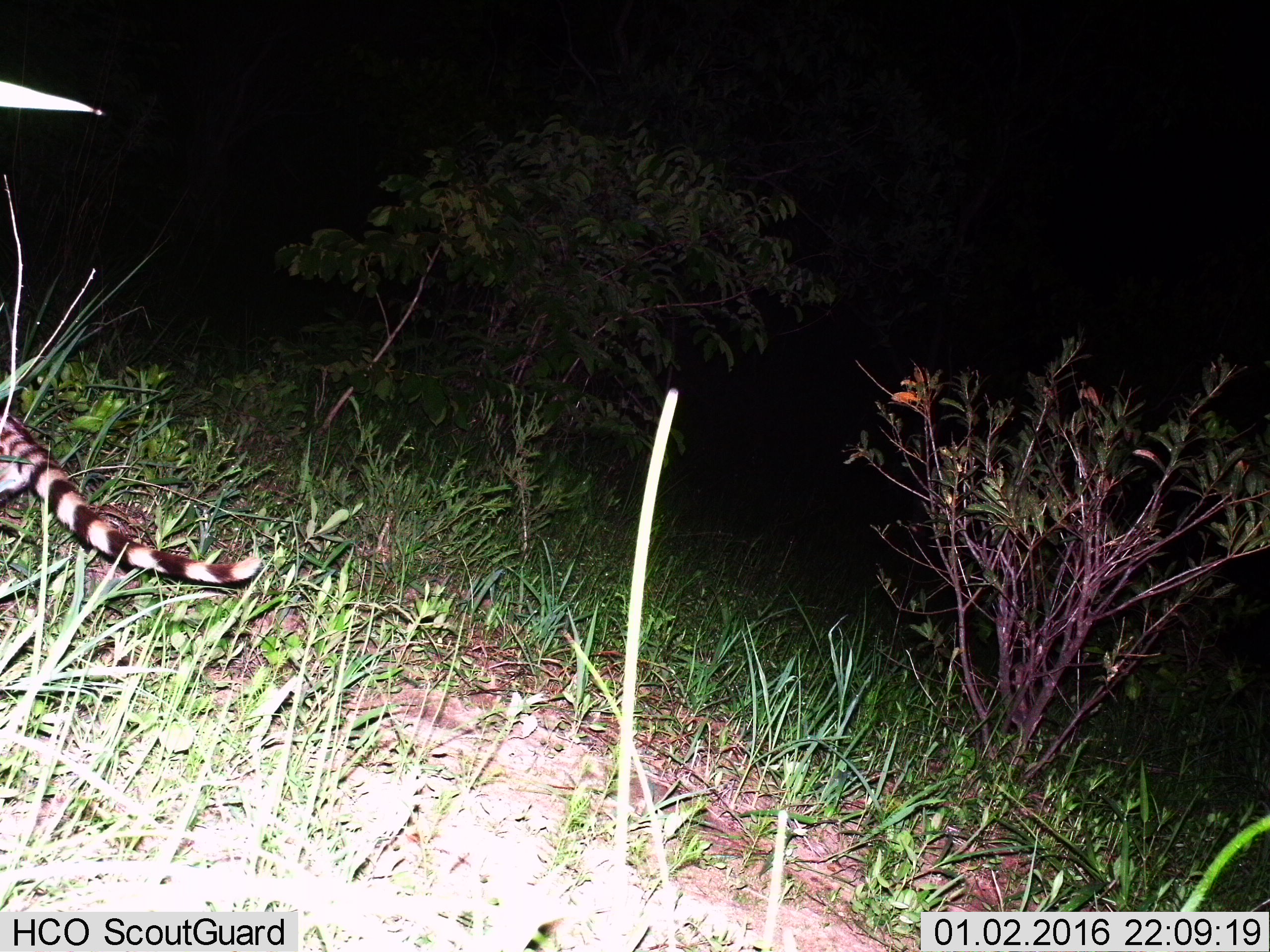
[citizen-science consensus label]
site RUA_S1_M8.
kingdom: Animalia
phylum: Chordata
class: Mammalia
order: Carnivora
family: Viverridae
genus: Genetta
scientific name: Genetta genetta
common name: small-spotted genet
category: genetcommonsmallspotted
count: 1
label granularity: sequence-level